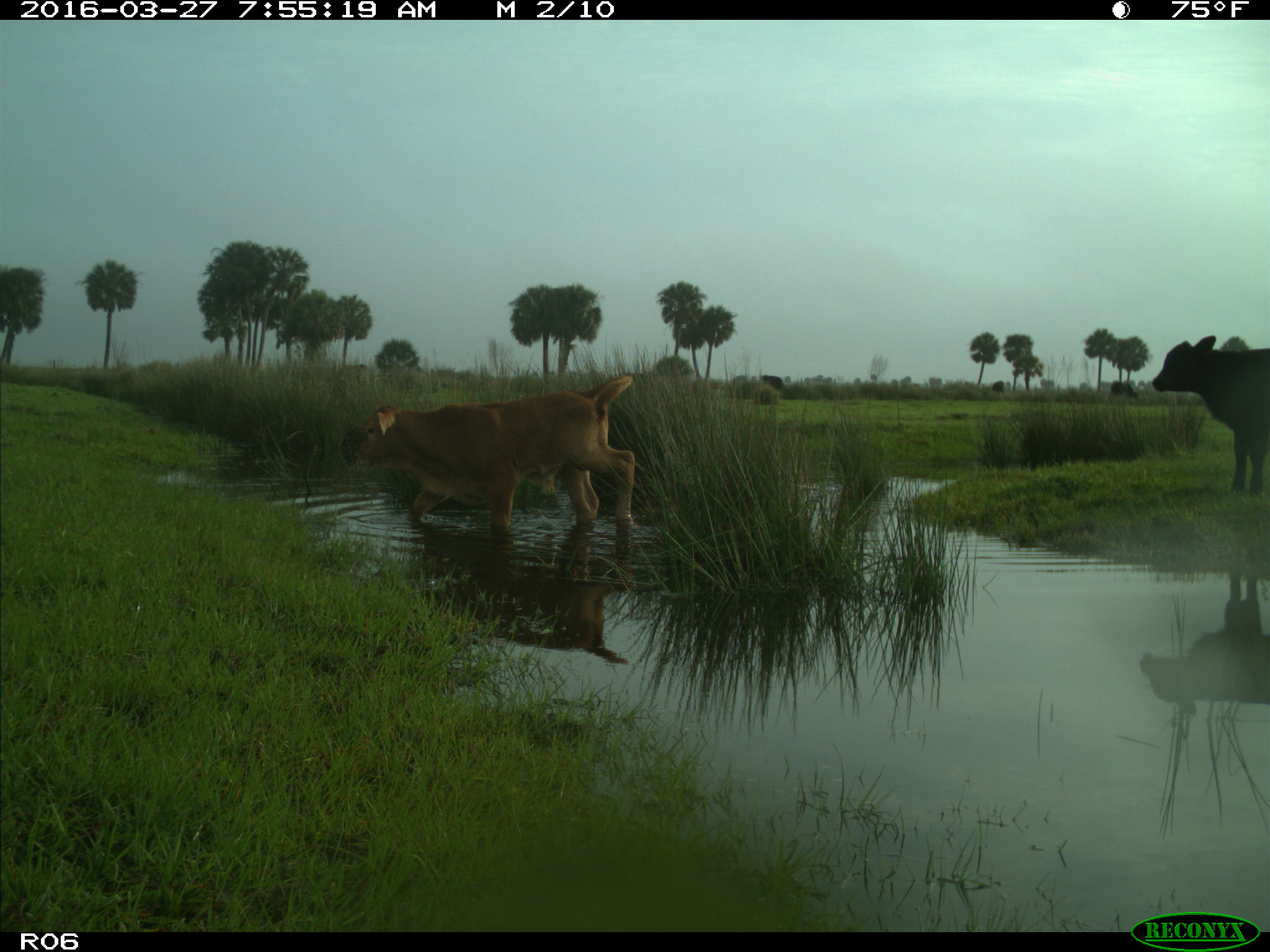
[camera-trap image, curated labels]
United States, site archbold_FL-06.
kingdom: Animalia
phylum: Chordata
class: Mammalia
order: Artiodactyla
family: Bovidae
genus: Bos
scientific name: Bos taurus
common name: domestic cow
Bos taurus (domestic cow).